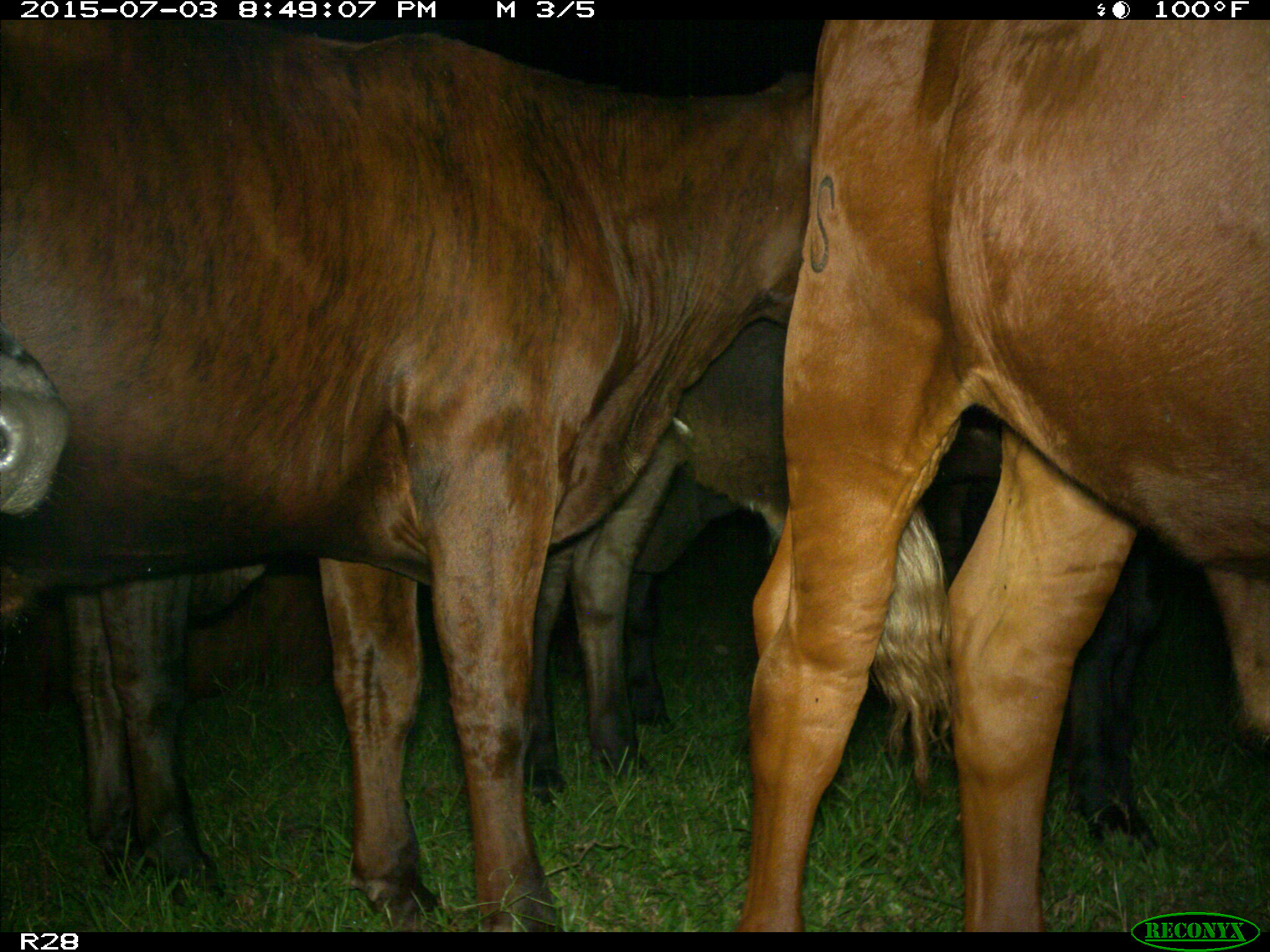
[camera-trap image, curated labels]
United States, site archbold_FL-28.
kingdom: Animalia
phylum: Chordata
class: Mammalia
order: Artiodactyla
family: Bovidae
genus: Bos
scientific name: Bos taurus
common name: domestic cow